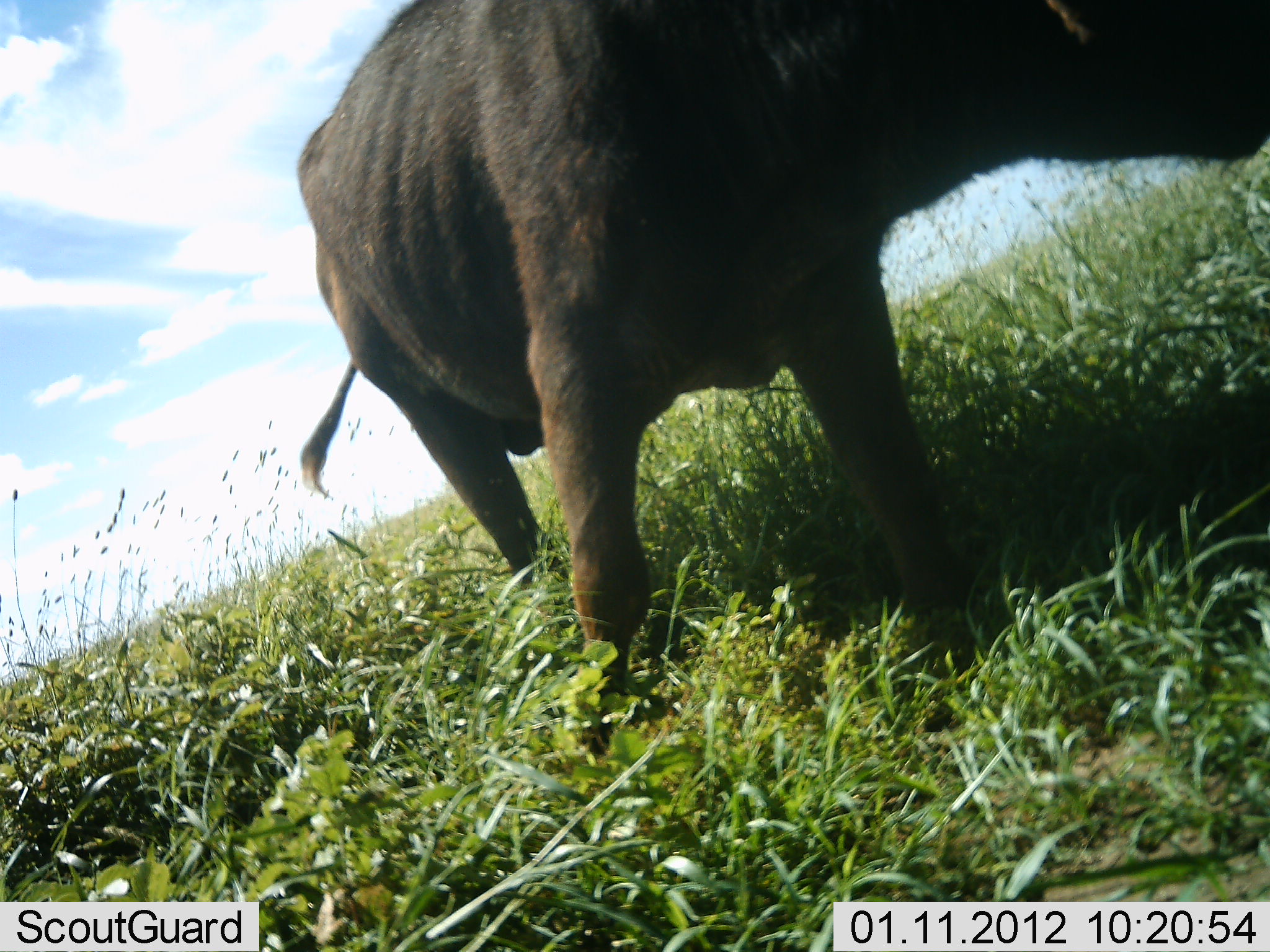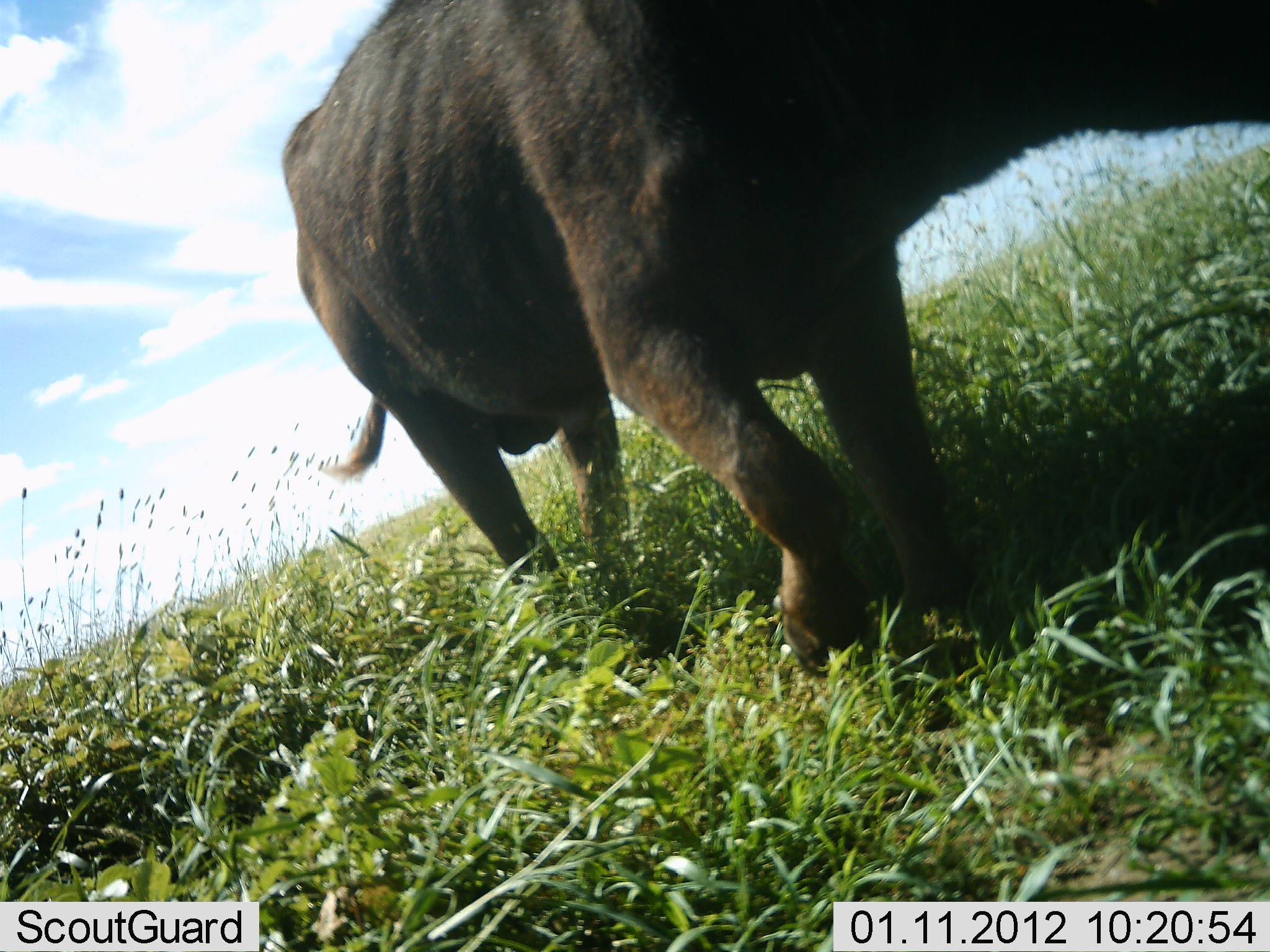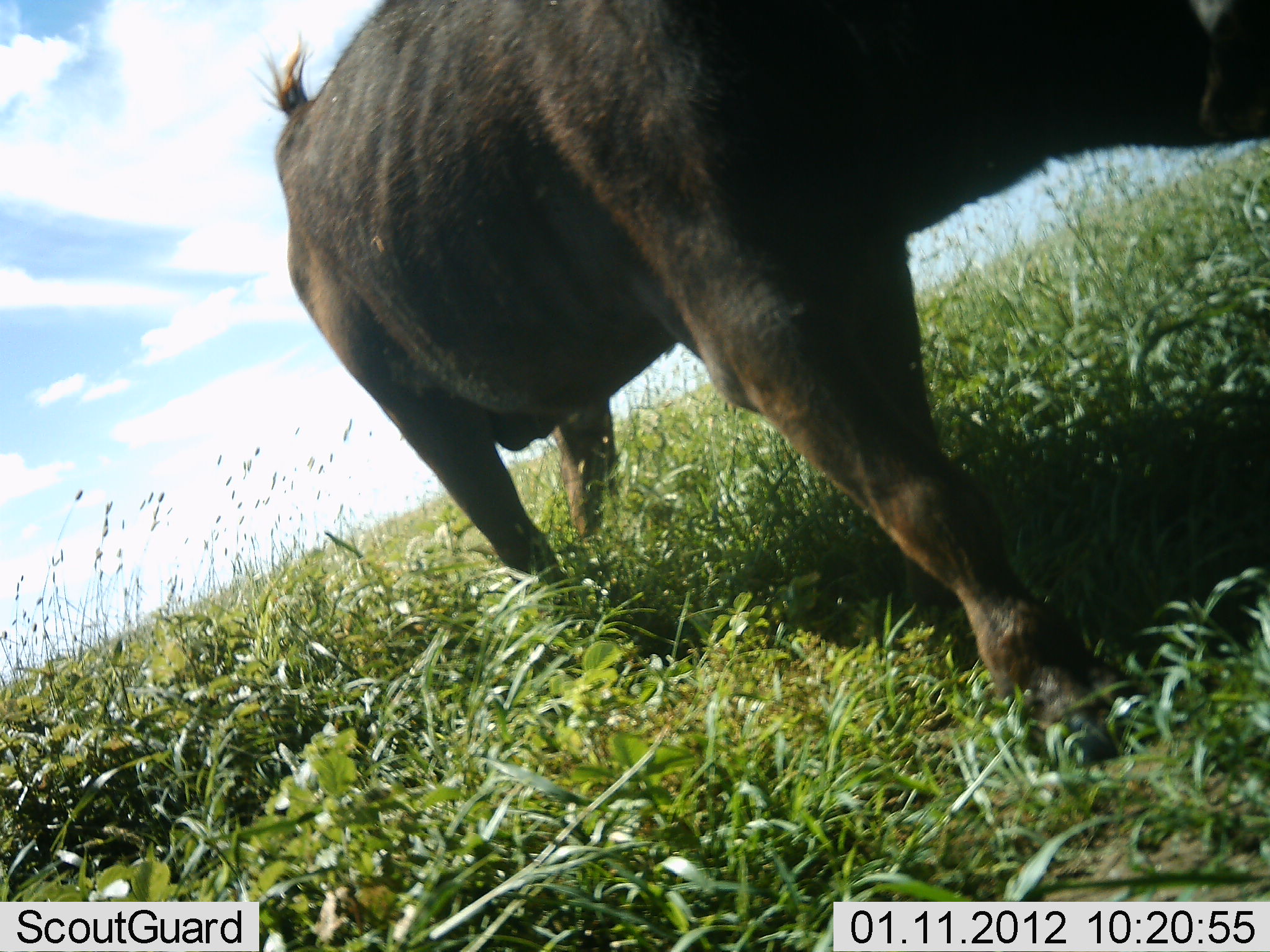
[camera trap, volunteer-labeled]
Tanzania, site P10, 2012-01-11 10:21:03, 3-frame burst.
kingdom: Animalia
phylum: Chordata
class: Mammalia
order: Artiodactyla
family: Bovidae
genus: Syncerus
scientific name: Syncerus caffer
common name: cape buffalo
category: buffalo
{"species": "buffalo (cape buffalo) (Syncerus caffer)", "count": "1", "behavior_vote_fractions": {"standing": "50%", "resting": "0%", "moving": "60%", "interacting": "0%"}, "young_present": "0%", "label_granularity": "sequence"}